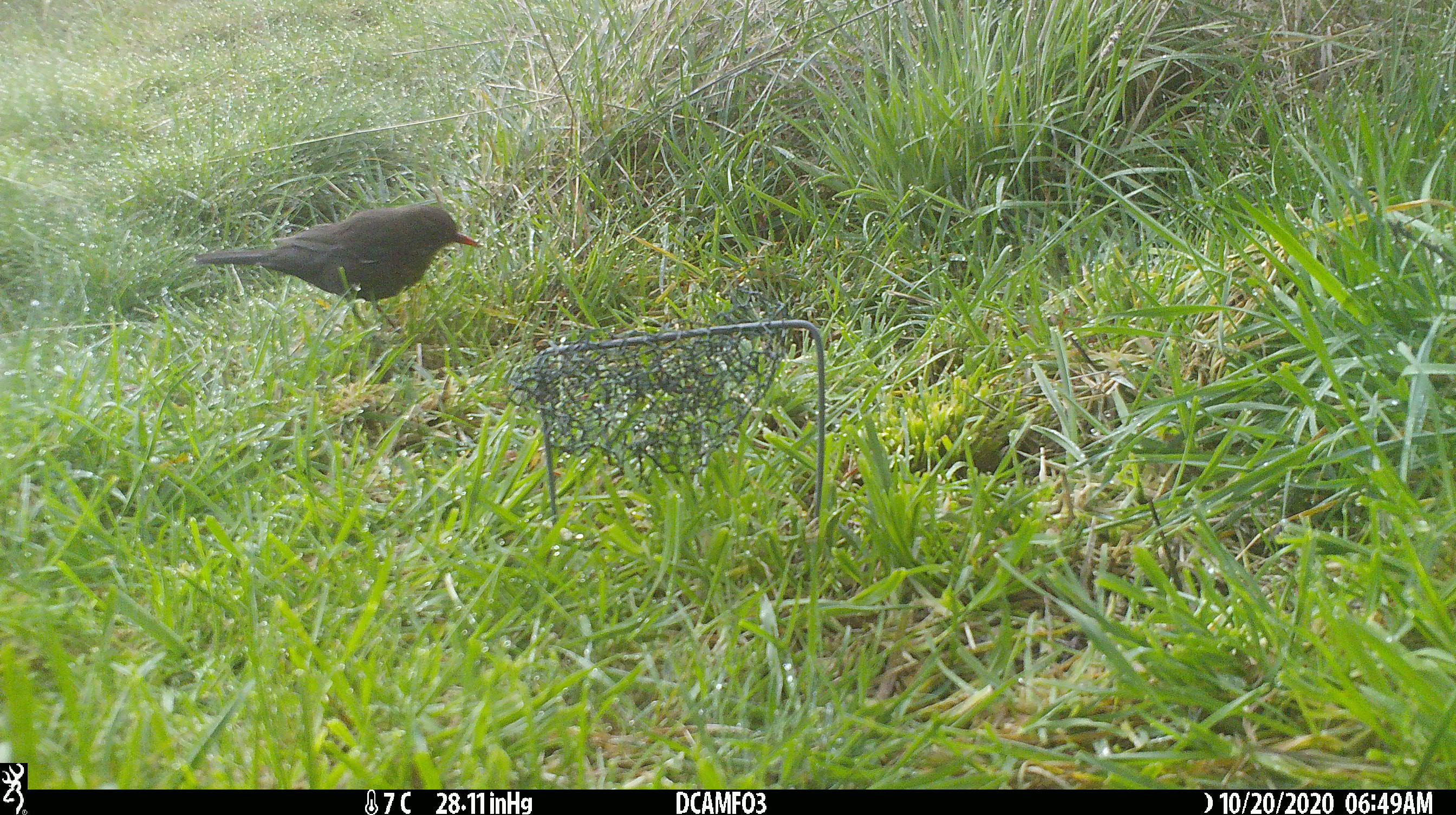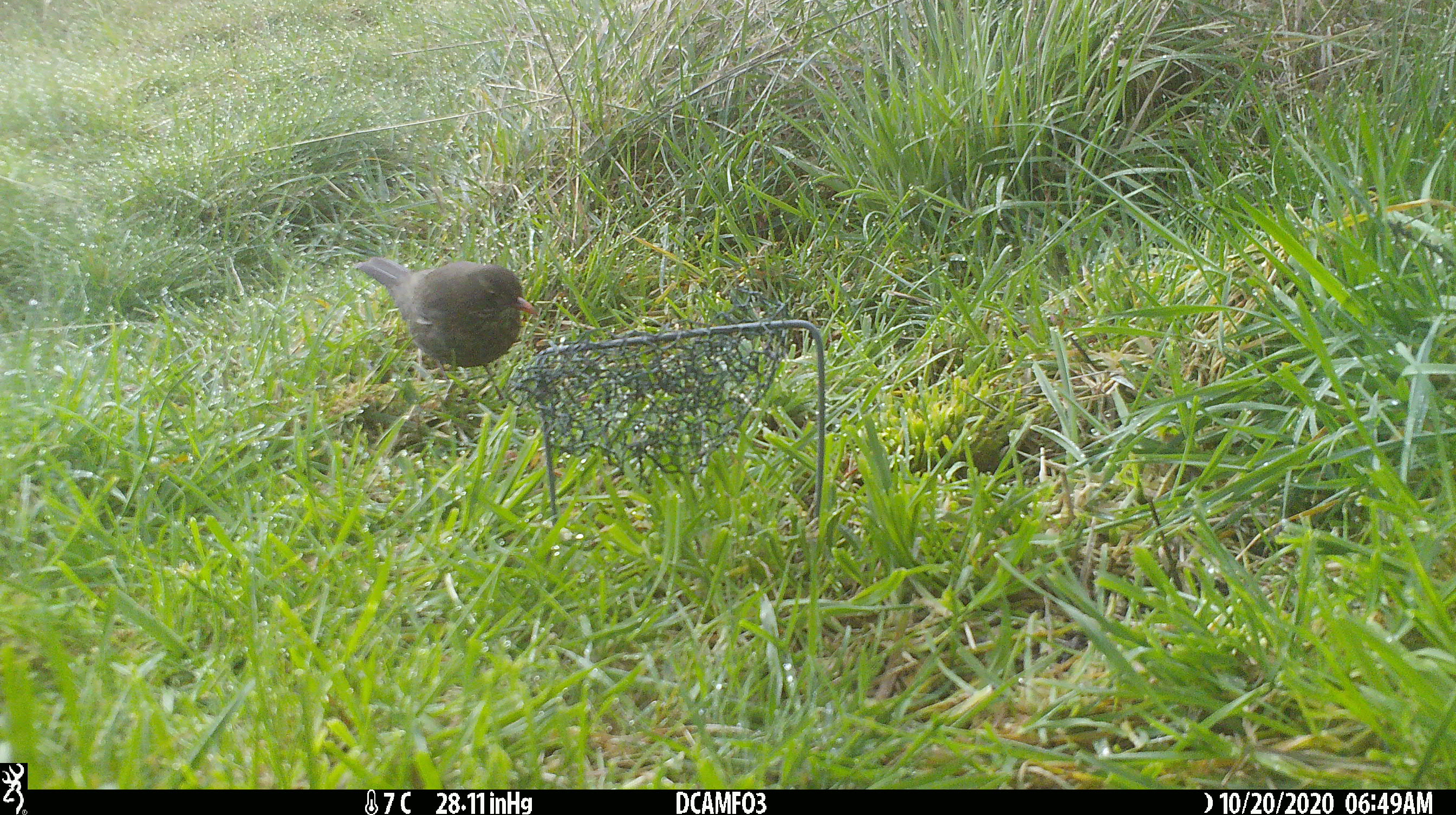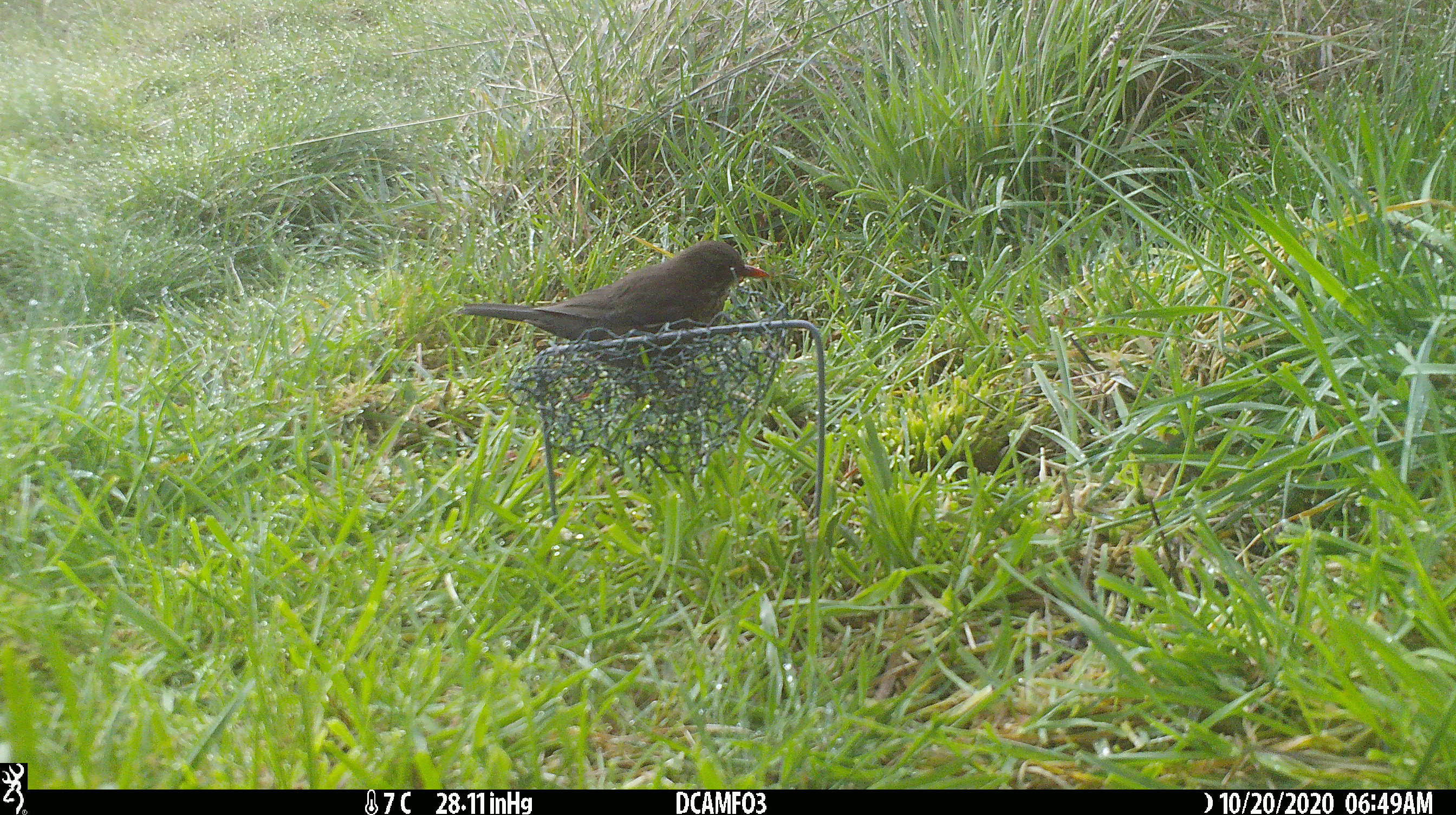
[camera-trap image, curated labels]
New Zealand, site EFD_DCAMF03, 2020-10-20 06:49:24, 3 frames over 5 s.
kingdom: Animalia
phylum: Chordata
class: Aves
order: Passeriformes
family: Turdidae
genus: Turdus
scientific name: Turdus merula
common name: eurasian blackbird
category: blackbird